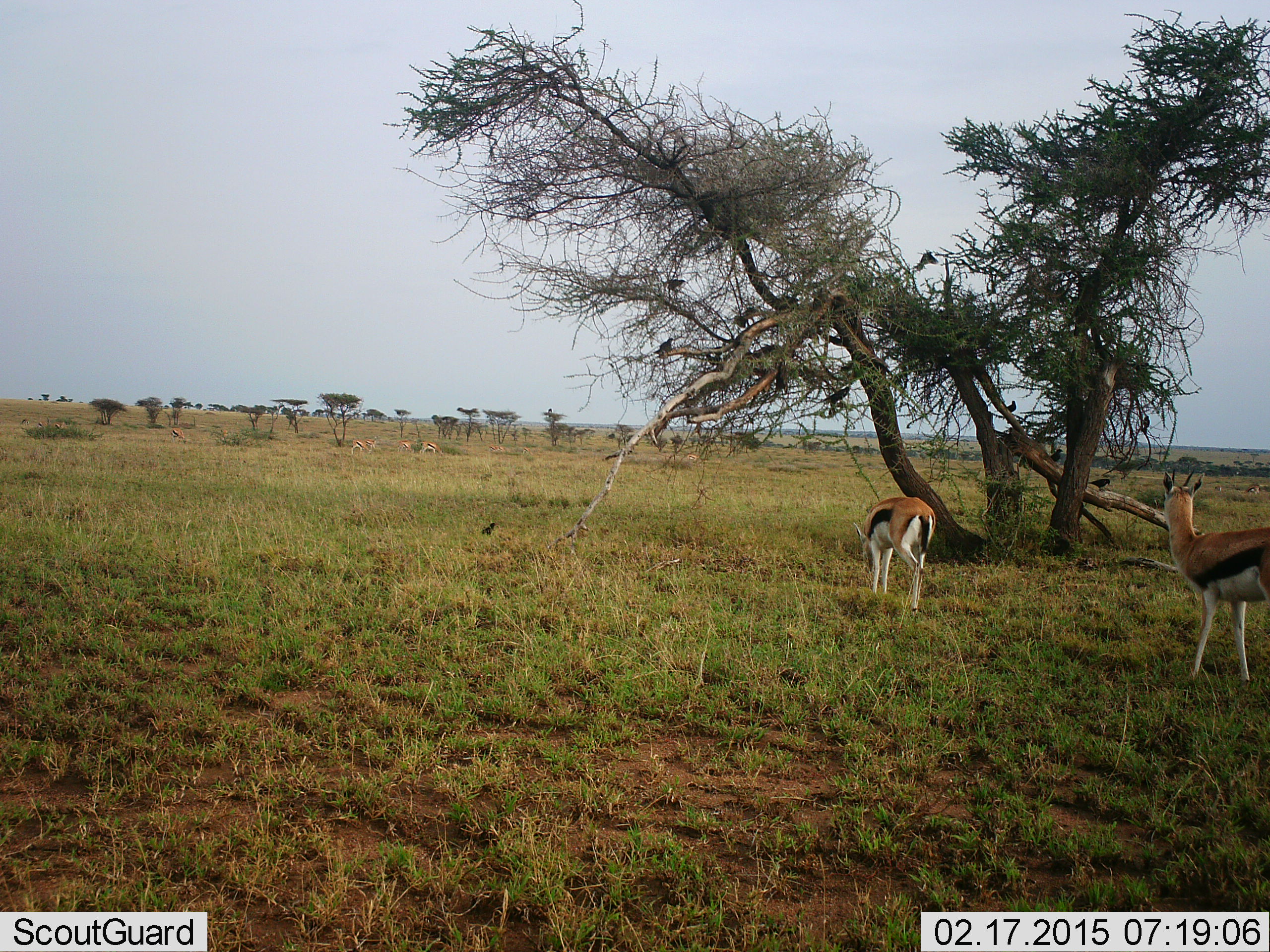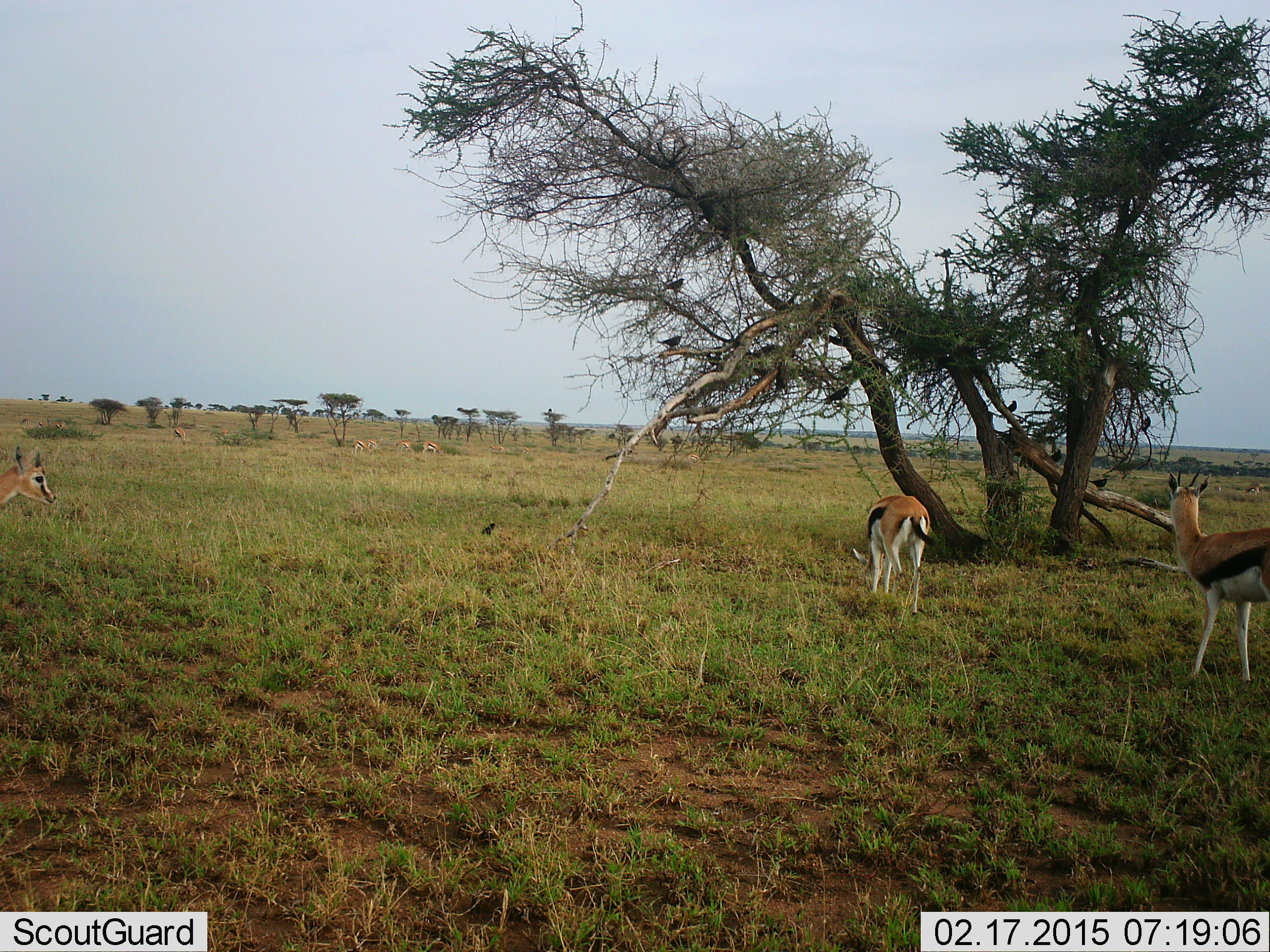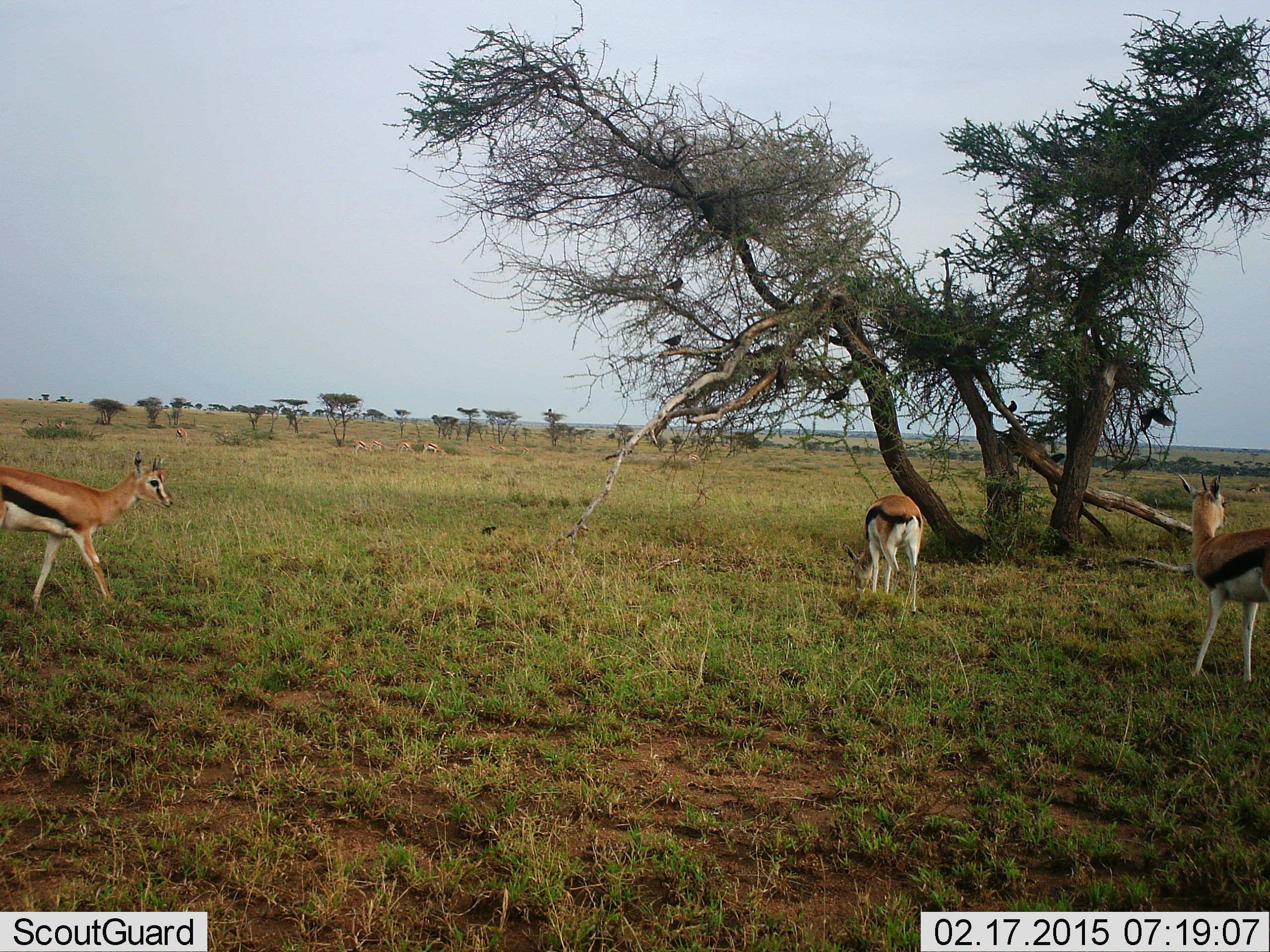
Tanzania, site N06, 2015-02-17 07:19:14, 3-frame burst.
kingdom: Animalia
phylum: Chordata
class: Mammalia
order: Artiodactyla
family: Bovidae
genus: Eudorcas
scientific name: Eudorcas thomsonii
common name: thomson's gazelle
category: gazellethomsons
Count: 7.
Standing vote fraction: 93%.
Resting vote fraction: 0%.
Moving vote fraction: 53%.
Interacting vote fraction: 0%.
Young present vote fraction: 0%.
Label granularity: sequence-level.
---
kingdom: Animalia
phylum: Chordata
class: Aves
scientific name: Aves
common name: bird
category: otherbird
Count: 10.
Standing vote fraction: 60%.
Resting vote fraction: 40%.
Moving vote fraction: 70%.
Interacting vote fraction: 0%.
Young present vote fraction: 0%.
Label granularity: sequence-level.